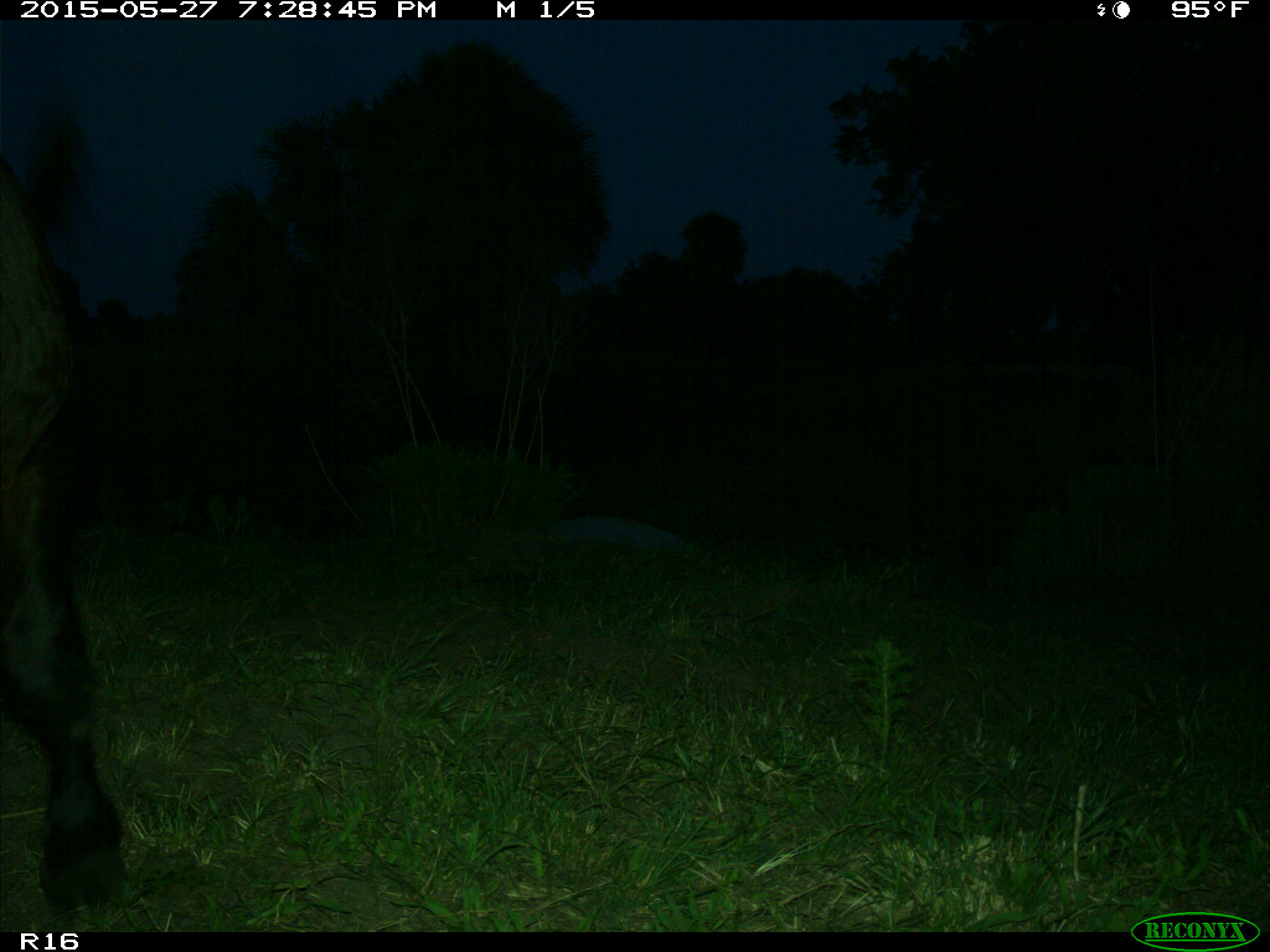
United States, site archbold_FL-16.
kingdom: Animalia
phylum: Chordata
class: Mammalia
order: Artiodactyla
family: Bovidae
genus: Bos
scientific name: Bos taurus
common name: domestic cow